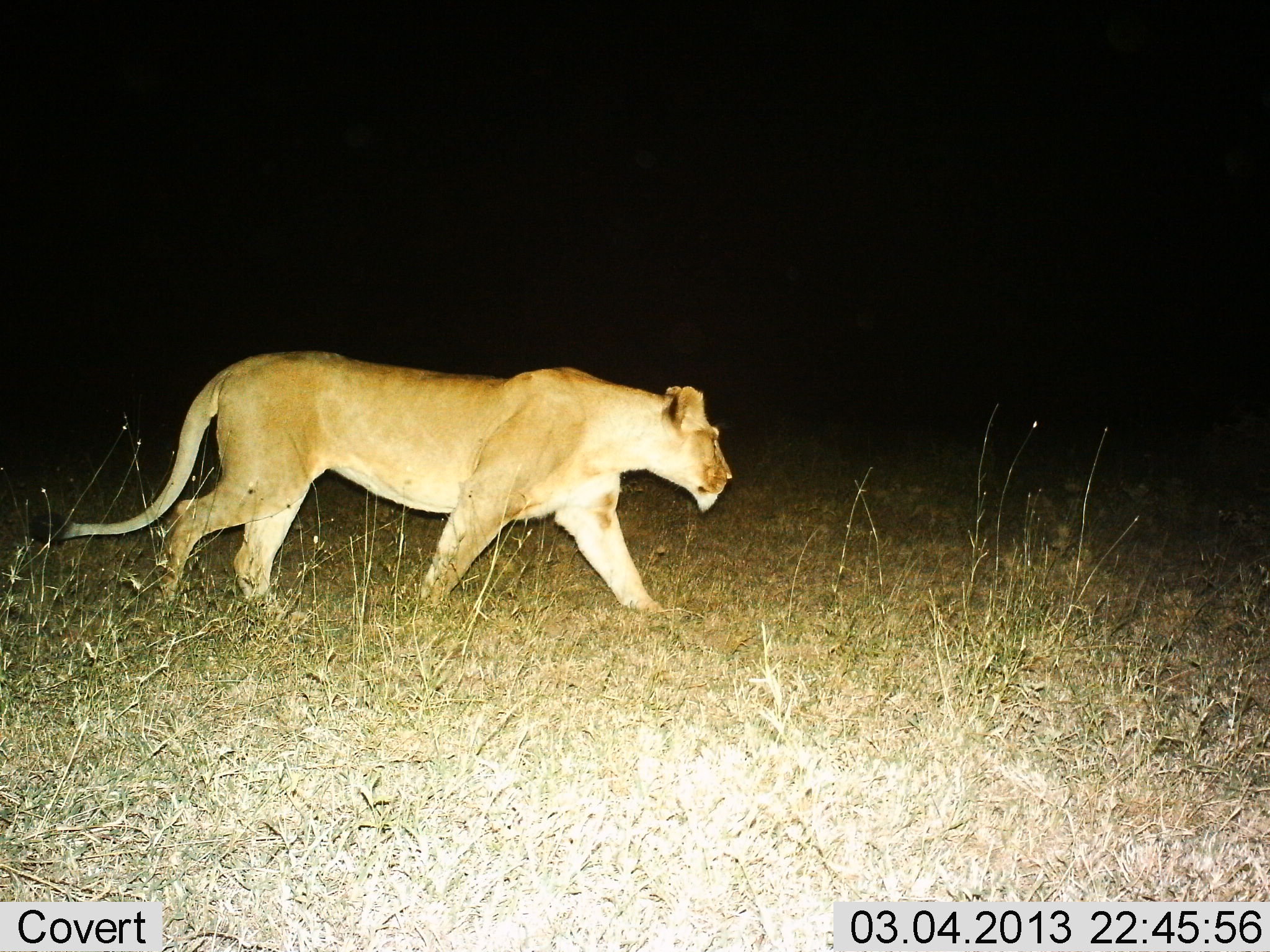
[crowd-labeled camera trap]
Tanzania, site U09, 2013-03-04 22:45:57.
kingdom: Animalia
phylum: Chordata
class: Mammalia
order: Carnivora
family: Felidae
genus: Panthera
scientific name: Panthera leo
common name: lion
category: lionfemale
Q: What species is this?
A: Lionfemale (lion) (Panthera leo).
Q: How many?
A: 1.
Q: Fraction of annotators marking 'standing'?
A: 6%.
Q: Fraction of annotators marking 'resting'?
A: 0%.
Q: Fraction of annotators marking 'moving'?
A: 94%.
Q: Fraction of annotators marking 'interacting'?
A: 0%.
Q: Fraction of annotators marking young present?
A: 0%.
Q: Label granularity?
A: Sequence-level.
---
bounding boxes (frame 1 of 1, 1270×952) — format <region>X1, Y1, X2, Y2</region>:
animal: <region>26, 349, 735, 651</region>